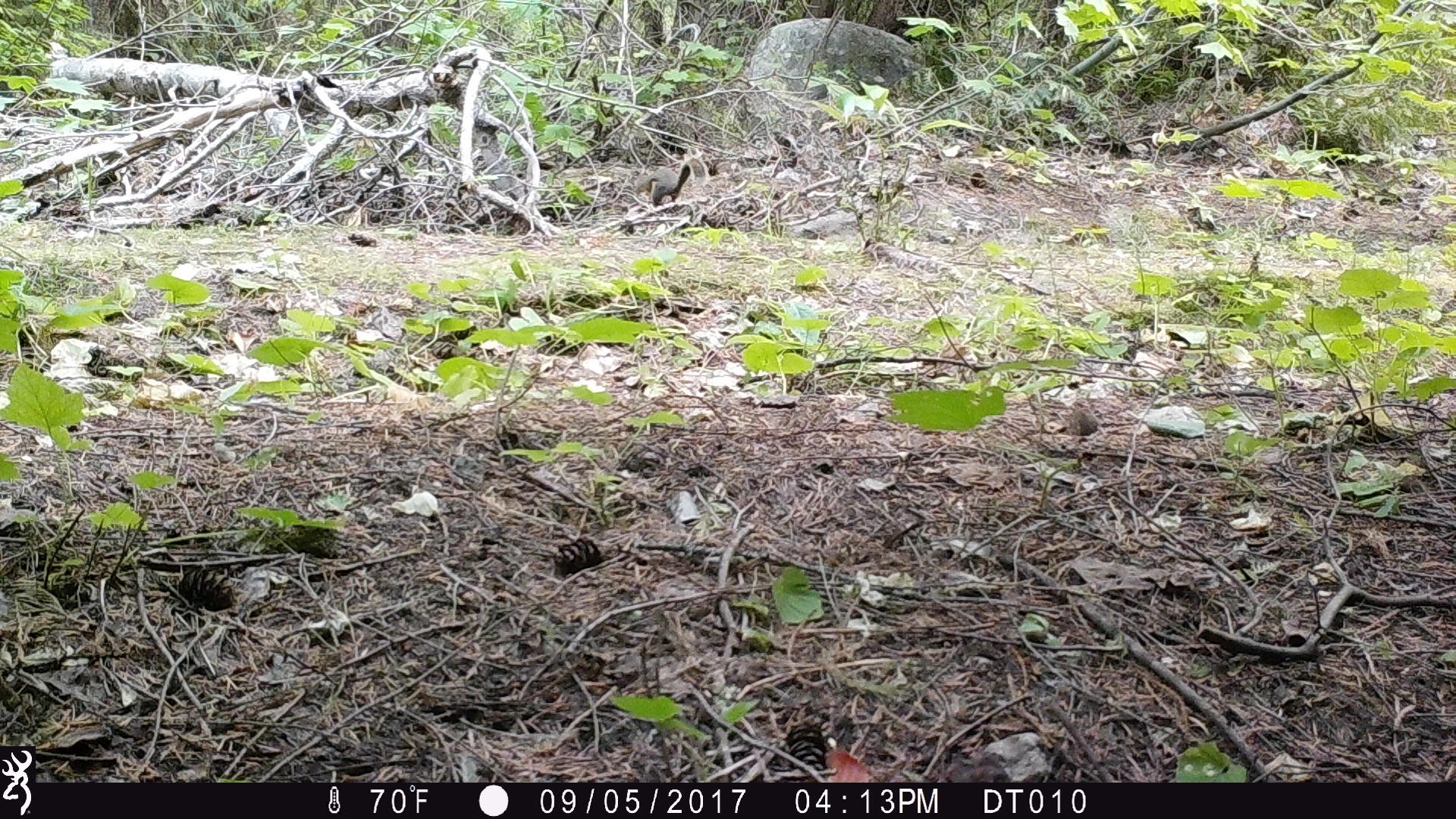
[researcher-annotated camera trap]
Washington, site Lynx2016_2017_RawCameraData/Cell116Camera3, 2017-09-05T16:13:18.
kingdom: Animalia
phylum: Chordata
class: Mammalia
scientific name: Mammalia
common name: small mammal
Small mammal (Mammalia). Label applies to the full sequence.